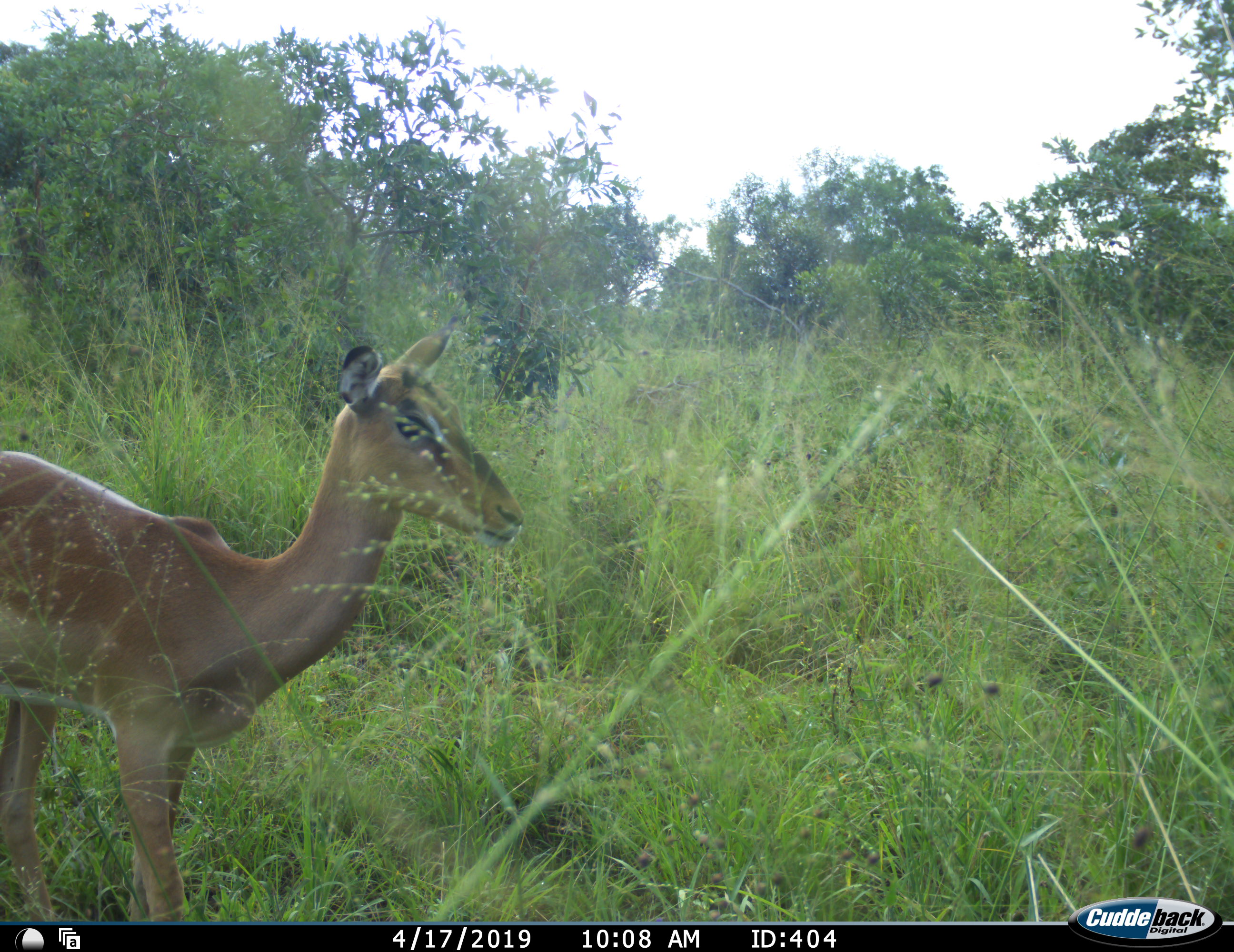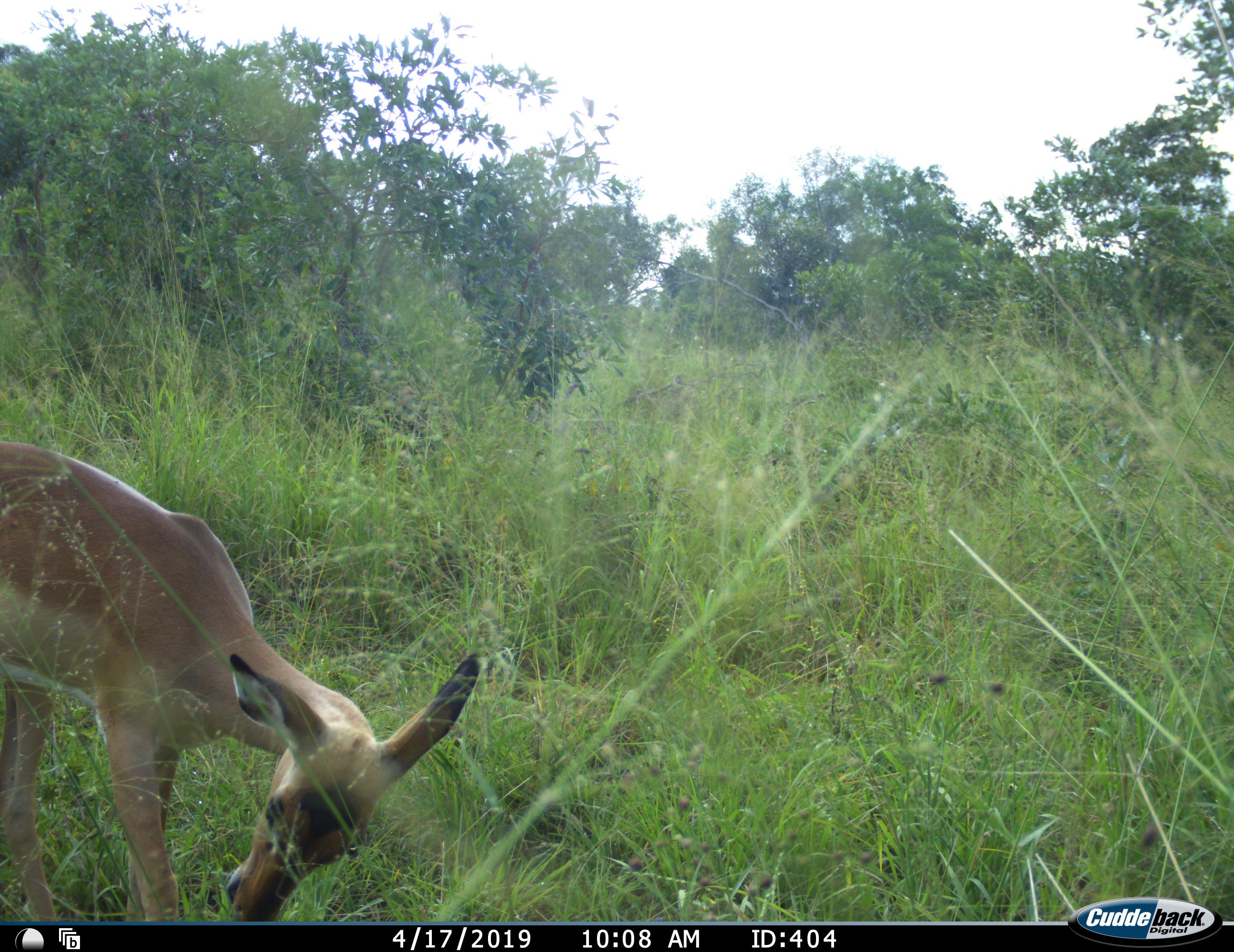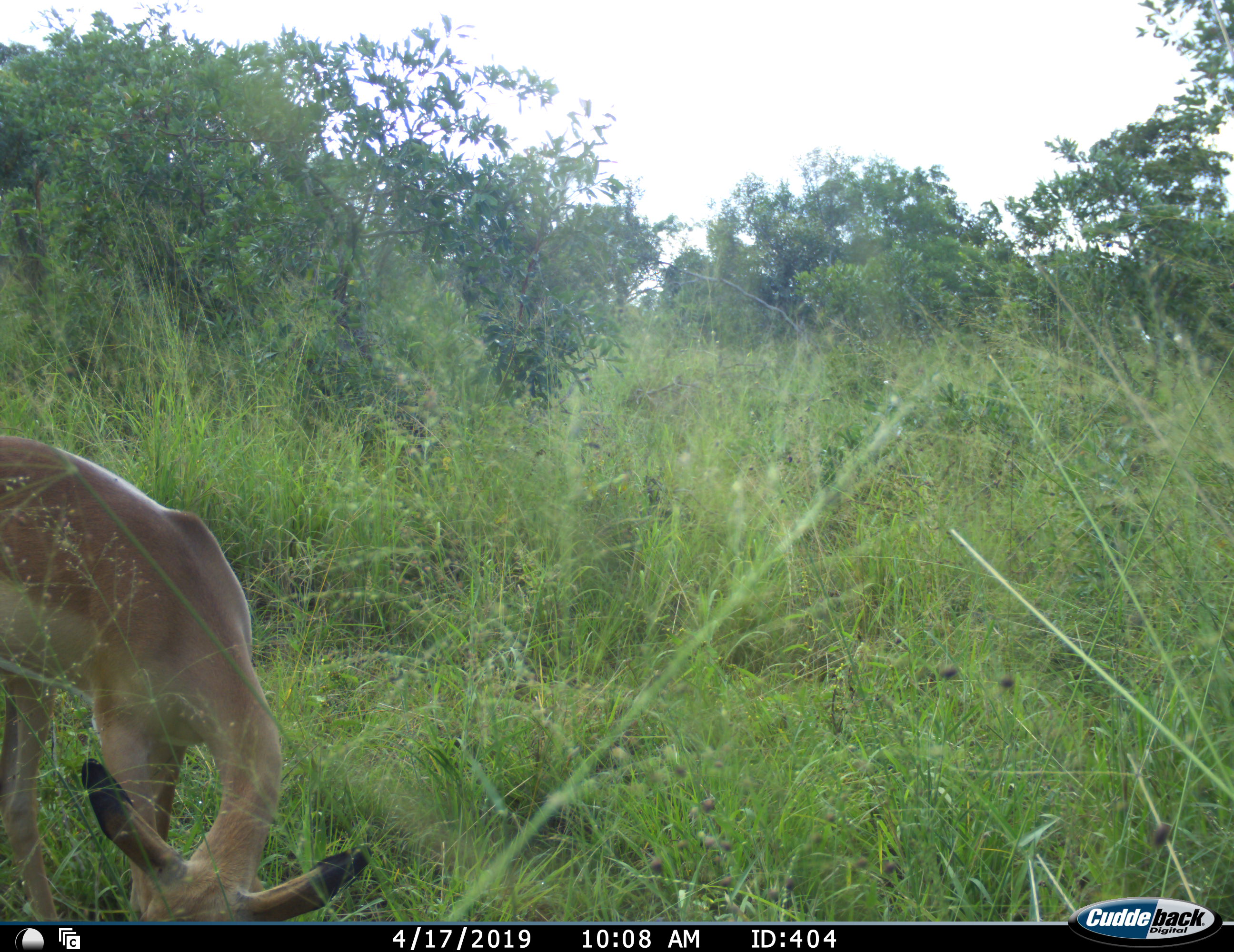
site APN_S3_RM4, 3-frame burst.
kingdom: Animalia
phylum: Chordata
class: Mammalia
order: Artiodactyla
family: Bovidae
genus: Aepyceros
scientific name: Aepyceros melampus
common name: impala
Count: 1.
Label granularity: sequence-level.